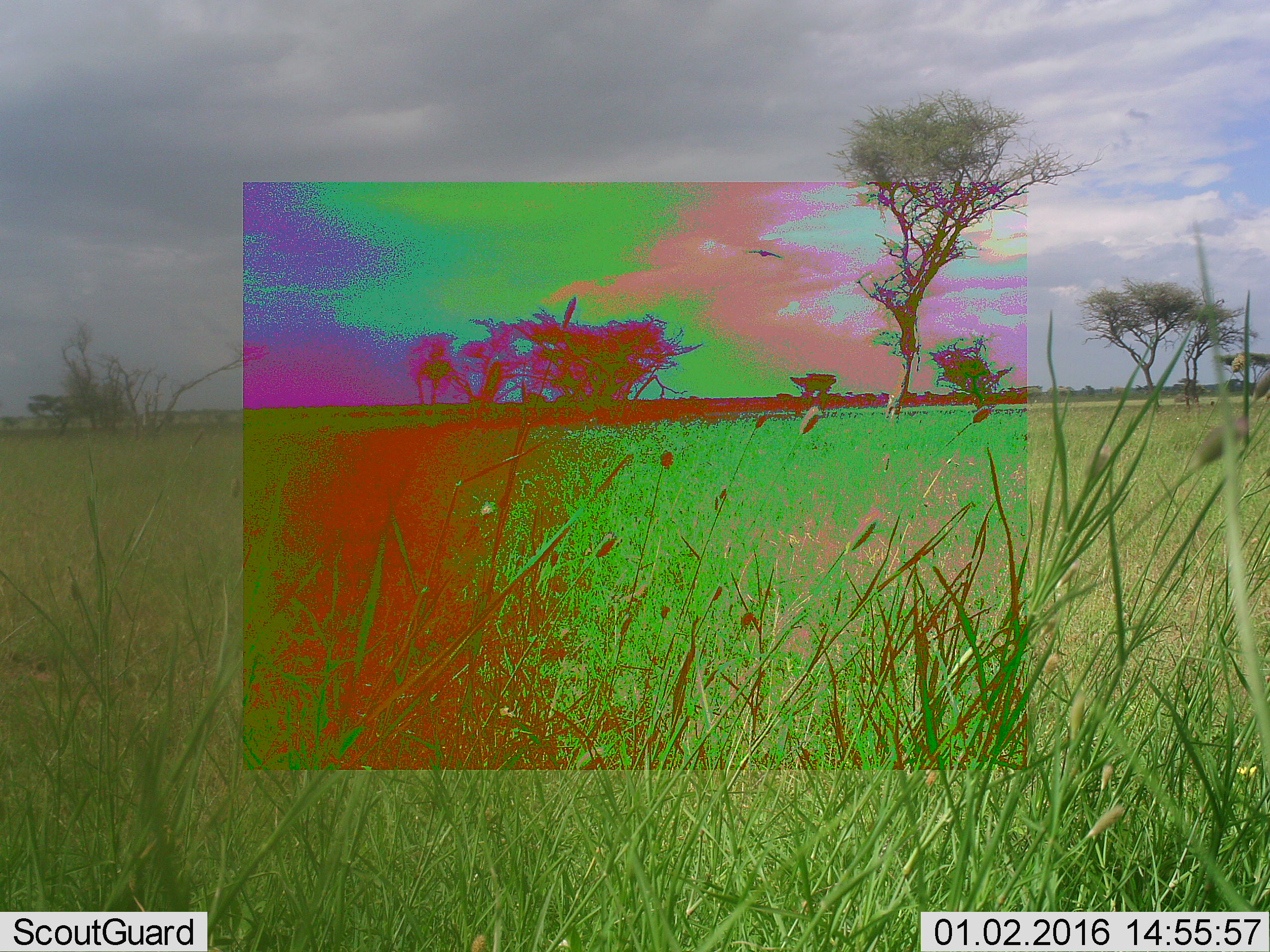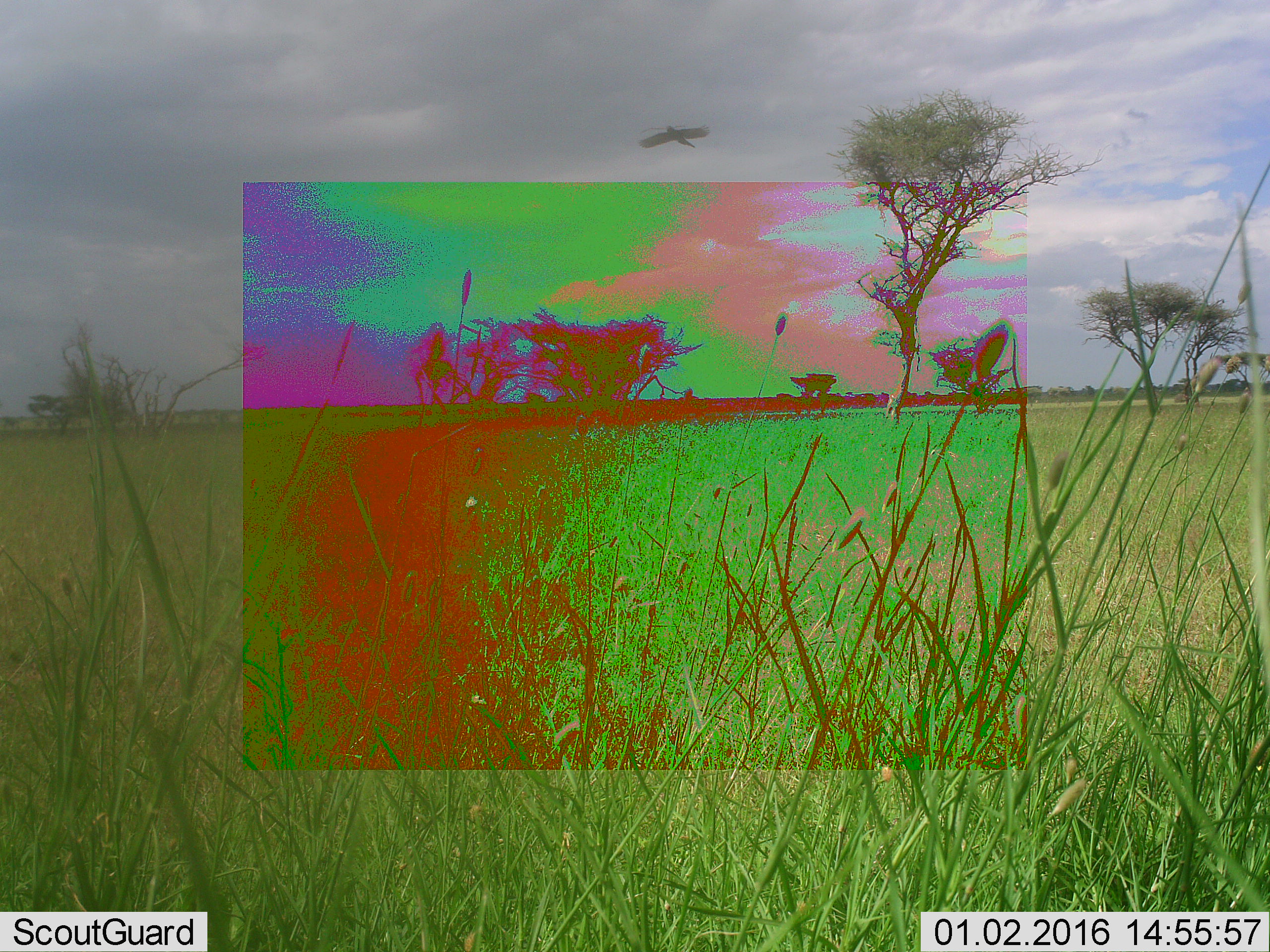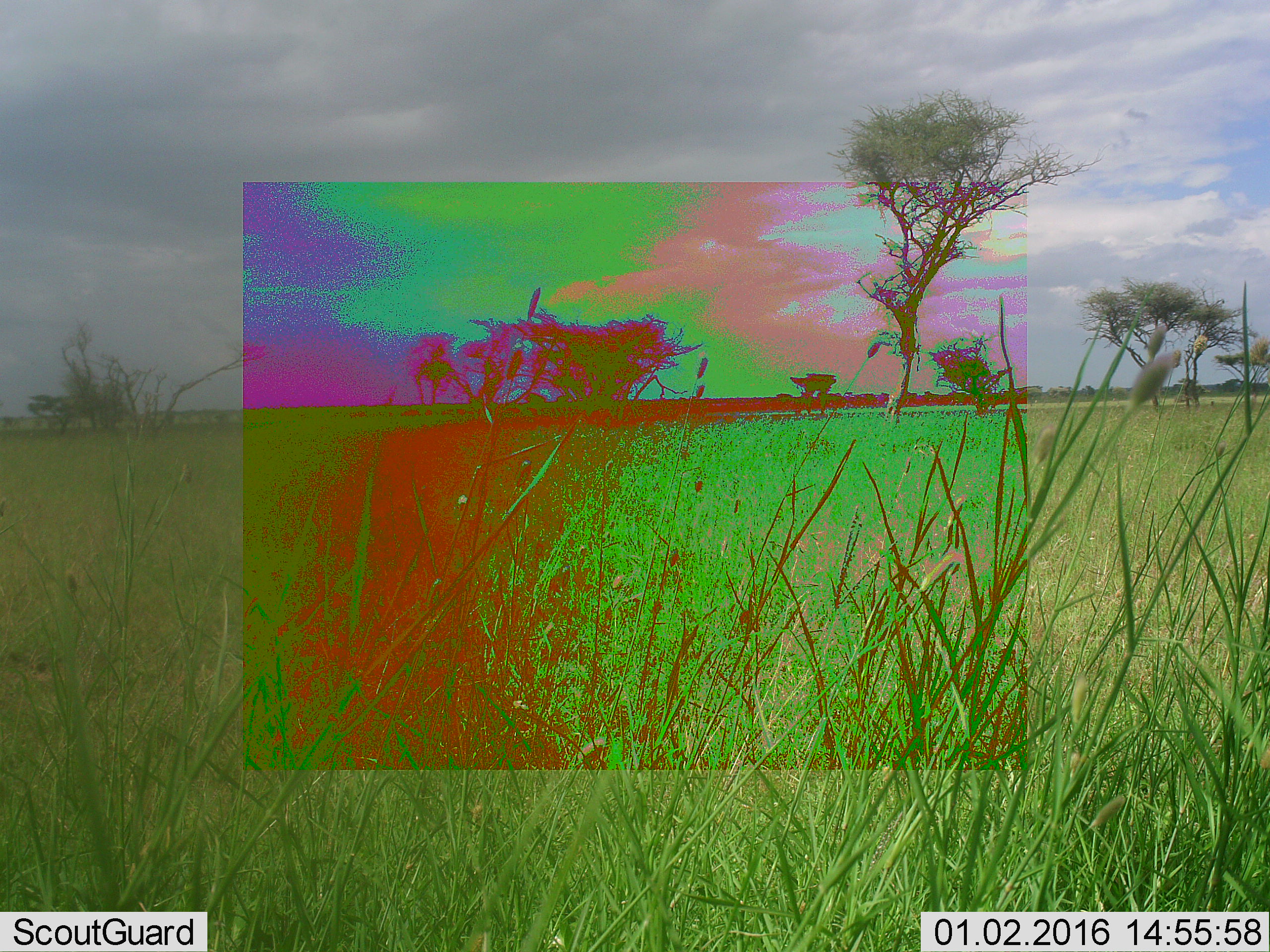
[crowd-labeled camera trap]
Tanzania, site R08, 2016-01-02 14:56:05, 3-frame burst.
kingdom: Animalia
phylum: Chordata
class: Aves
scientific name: Aves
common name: bird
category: otherbird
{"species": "otherbird (bird) (Aves)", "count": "1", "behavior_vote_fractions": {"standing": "0%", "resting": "0%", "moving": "100%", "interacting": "0%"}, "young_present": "0%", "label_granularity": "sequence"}